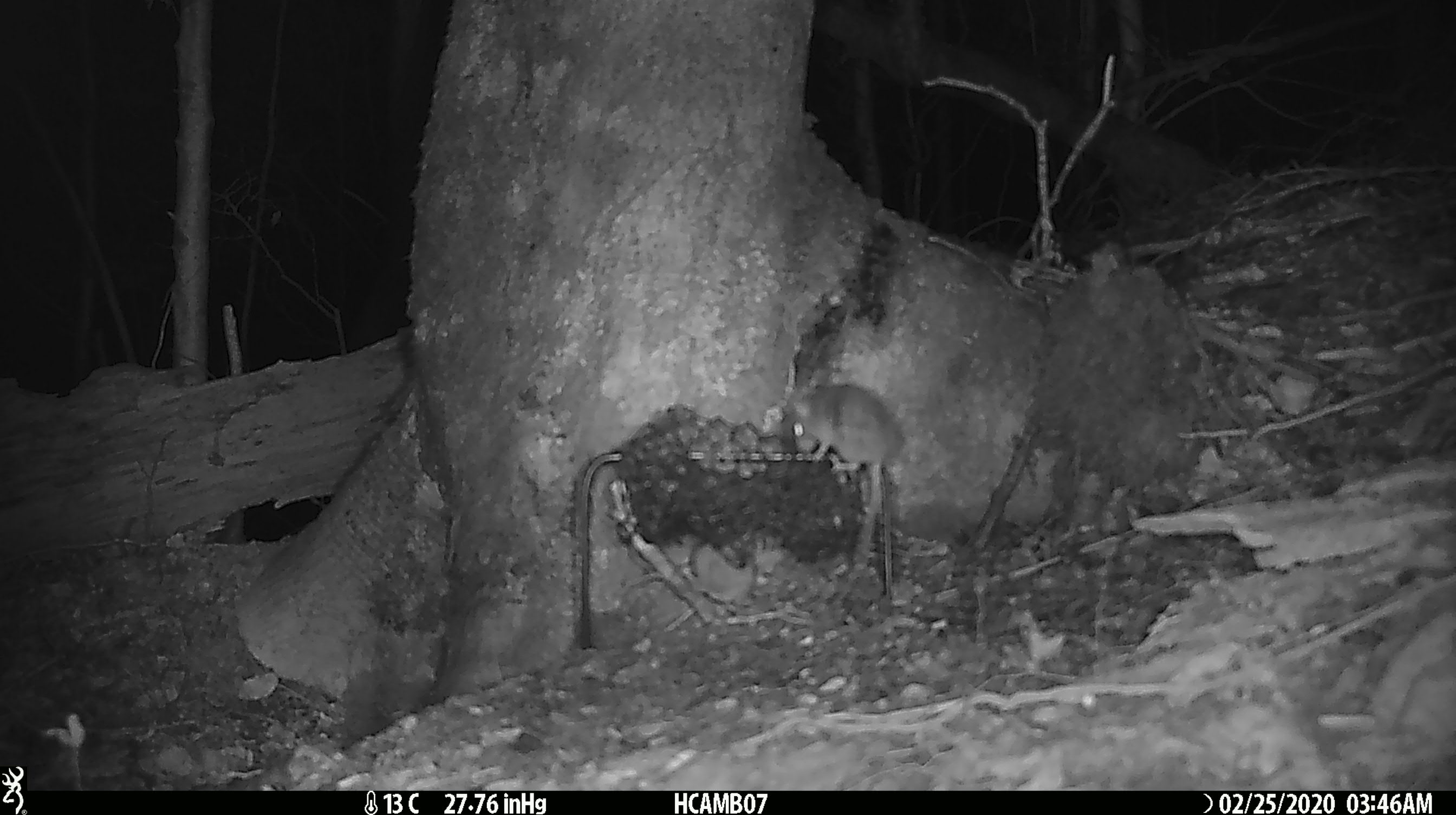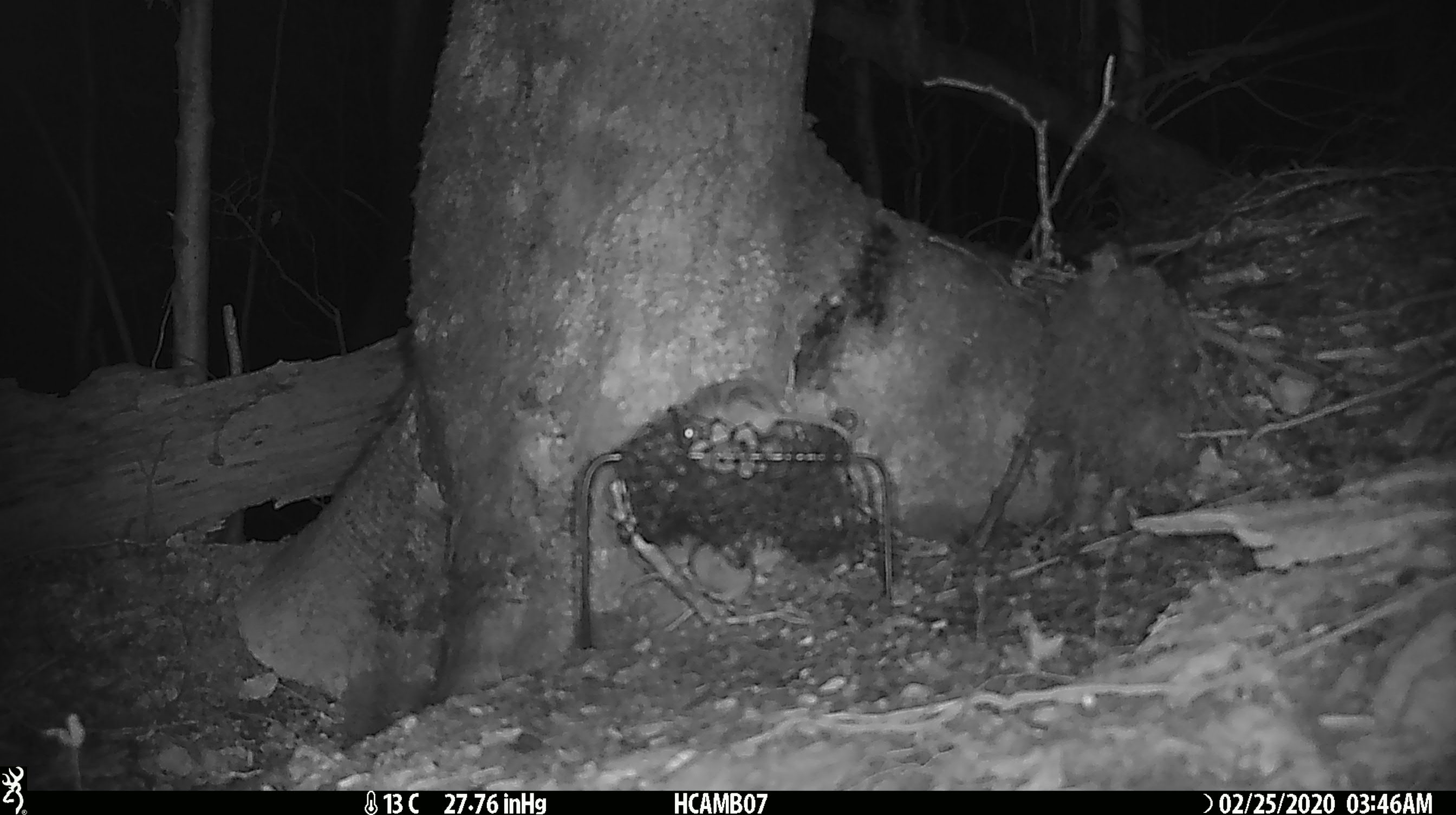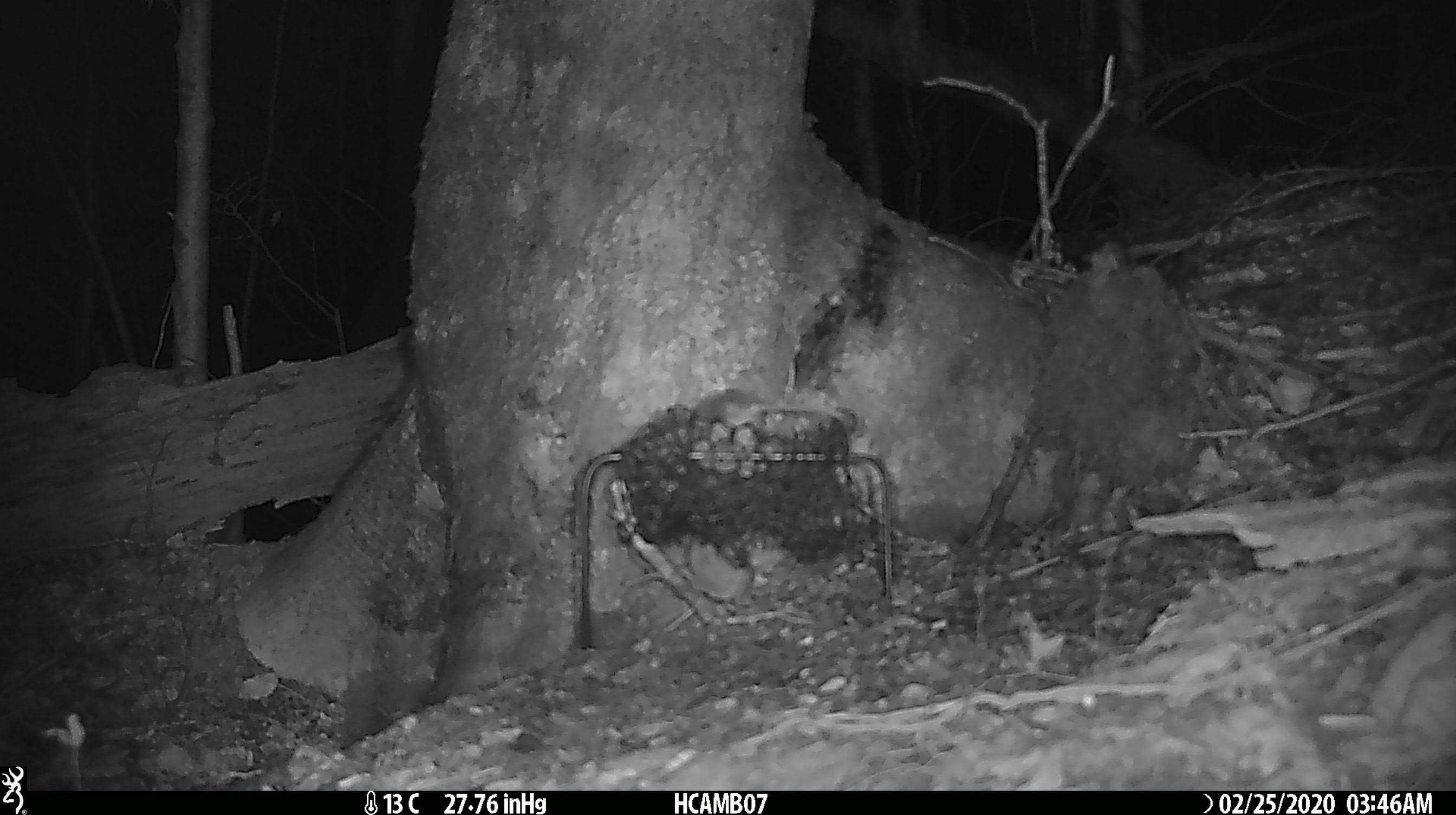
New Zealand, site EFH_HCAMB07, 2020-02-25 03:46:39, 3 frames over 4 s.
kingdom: Animalia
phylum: Chordata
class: Mammalia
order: Rodentia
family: Muridae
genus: Mus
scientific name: Mus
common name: mouse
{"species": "mouse (Mus)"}